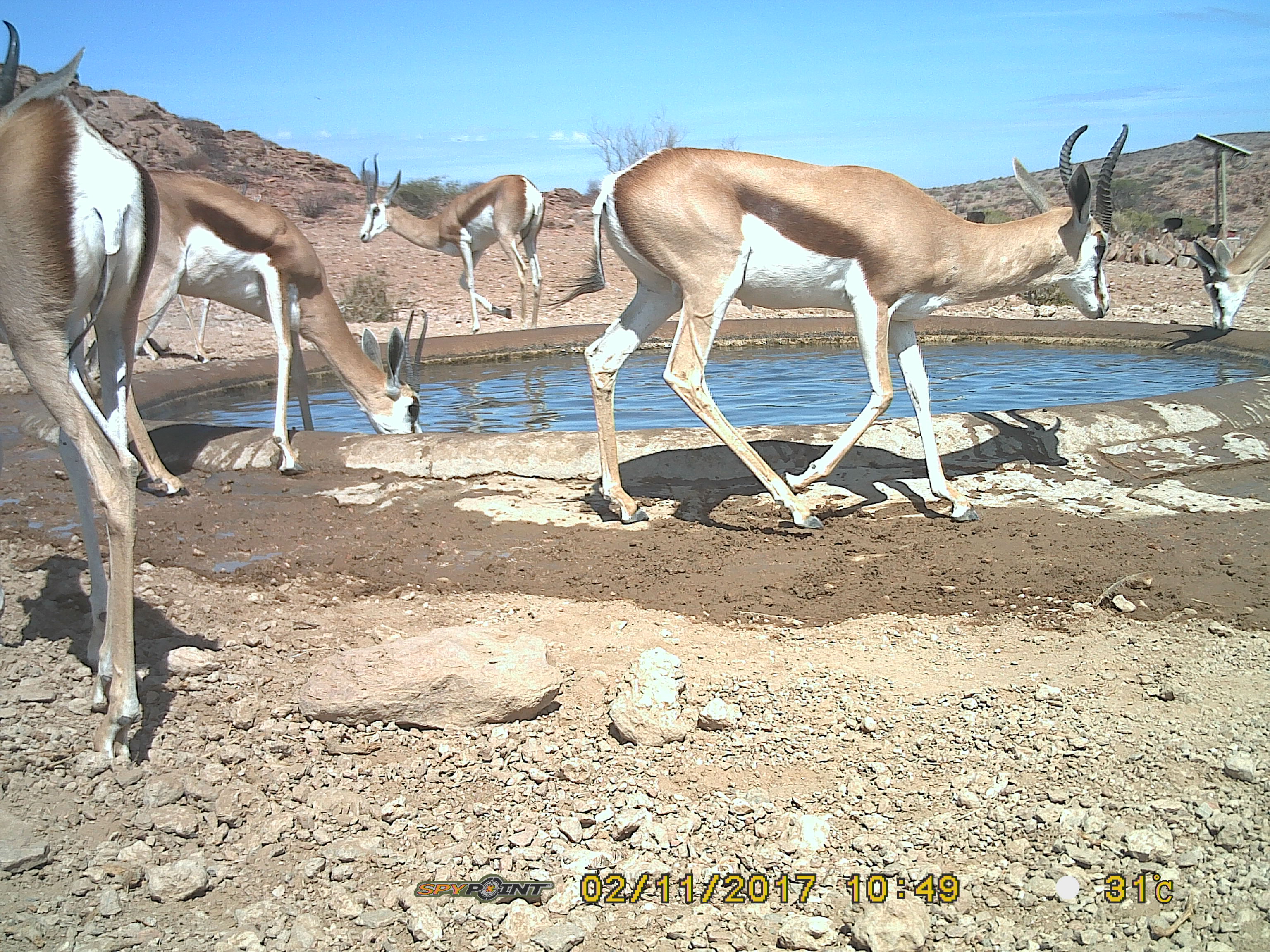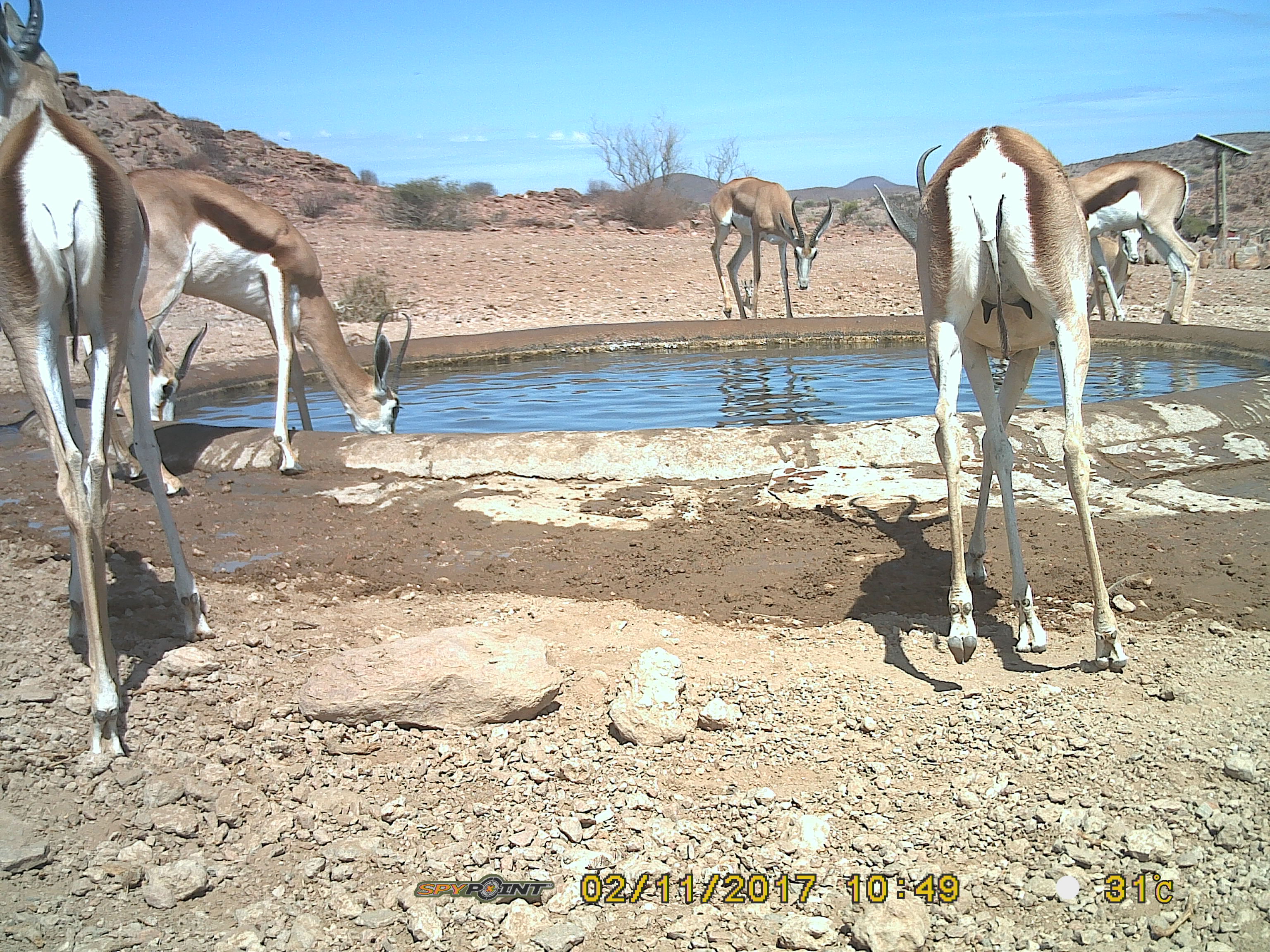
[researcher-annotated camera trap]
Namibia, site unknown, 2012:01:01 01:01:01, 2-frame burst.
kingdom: Animalia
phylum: Chordata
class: Mammalia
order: Artiodactyla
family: Bovidae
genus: Antidorcas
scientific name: Antidorcas marsupialis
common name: springbok